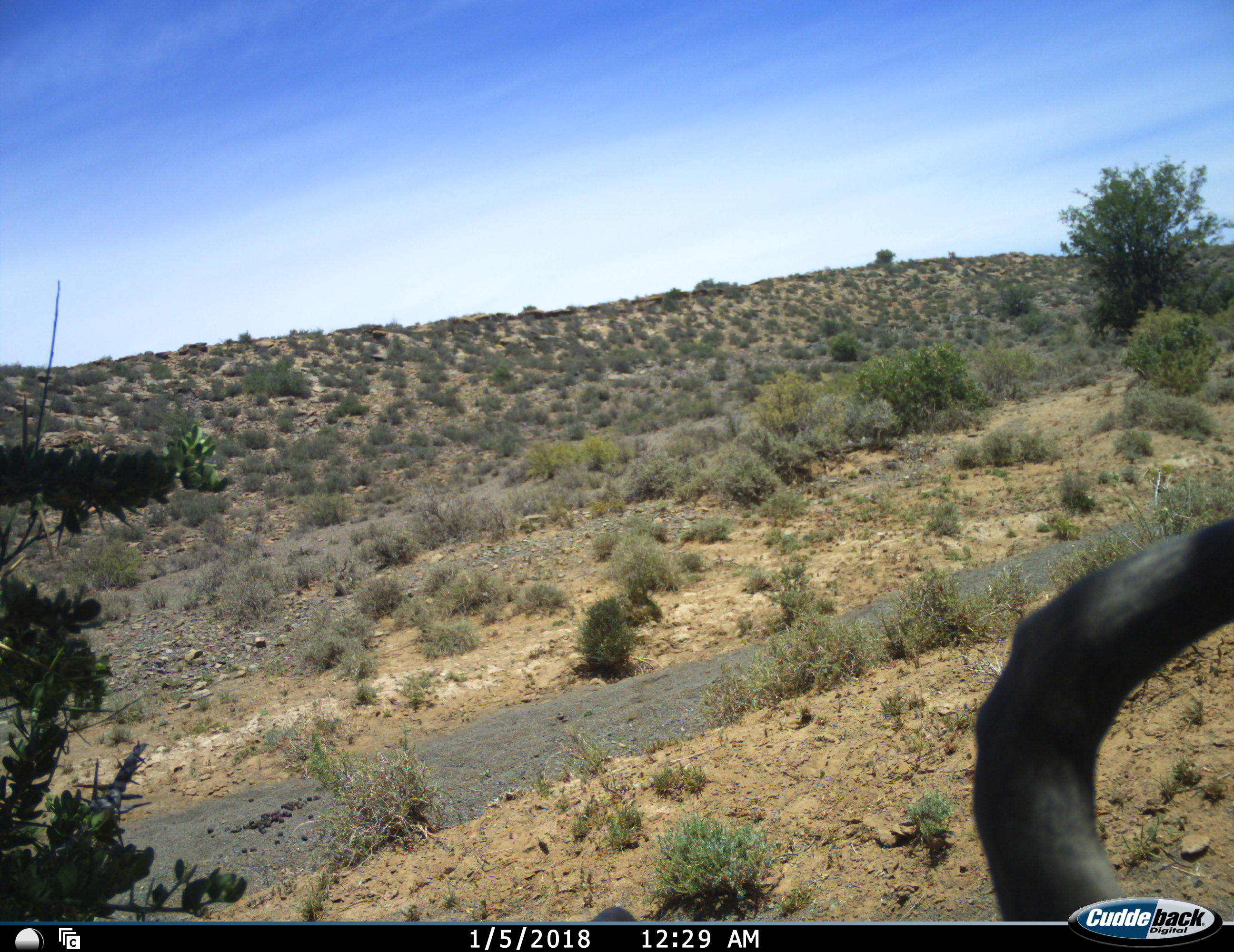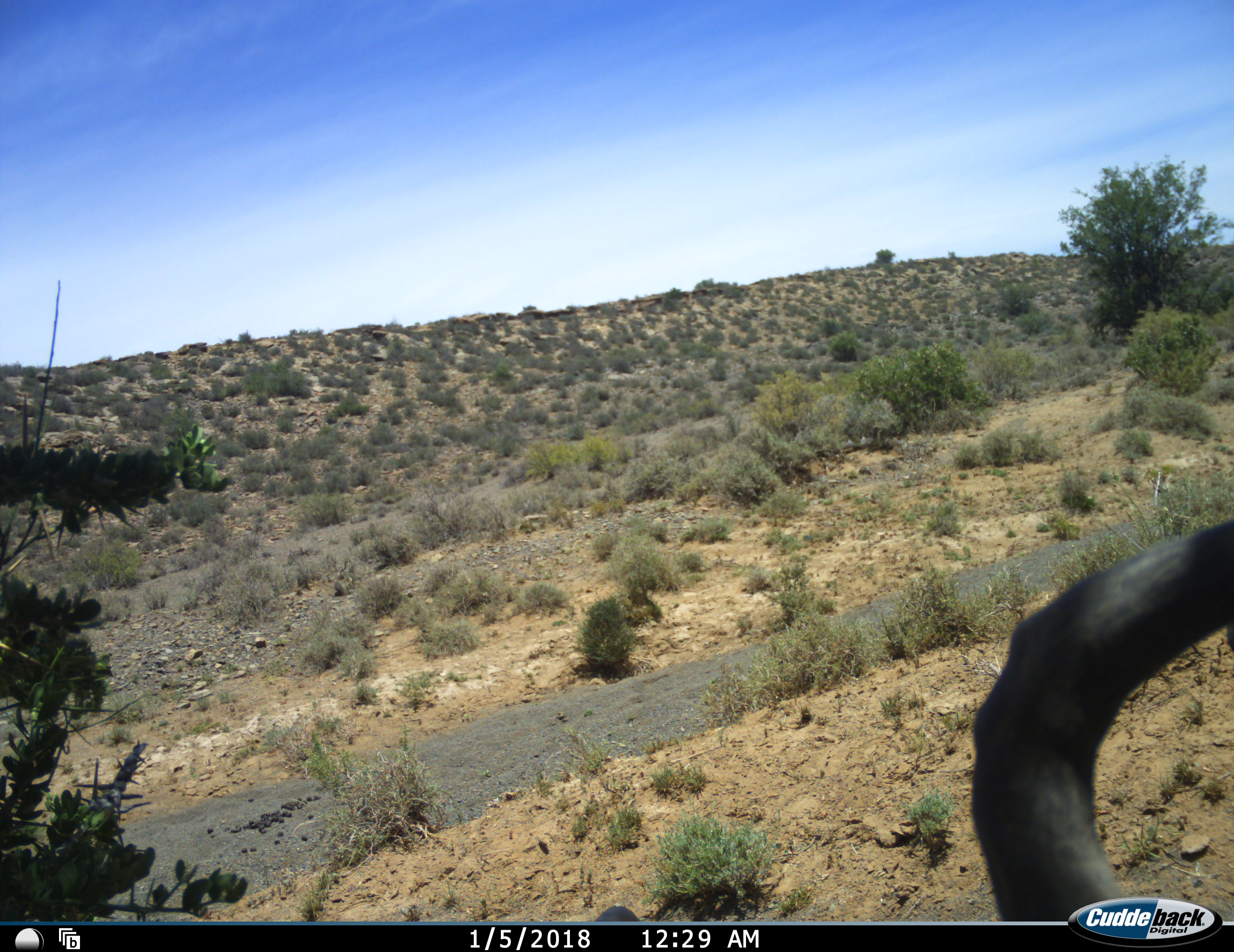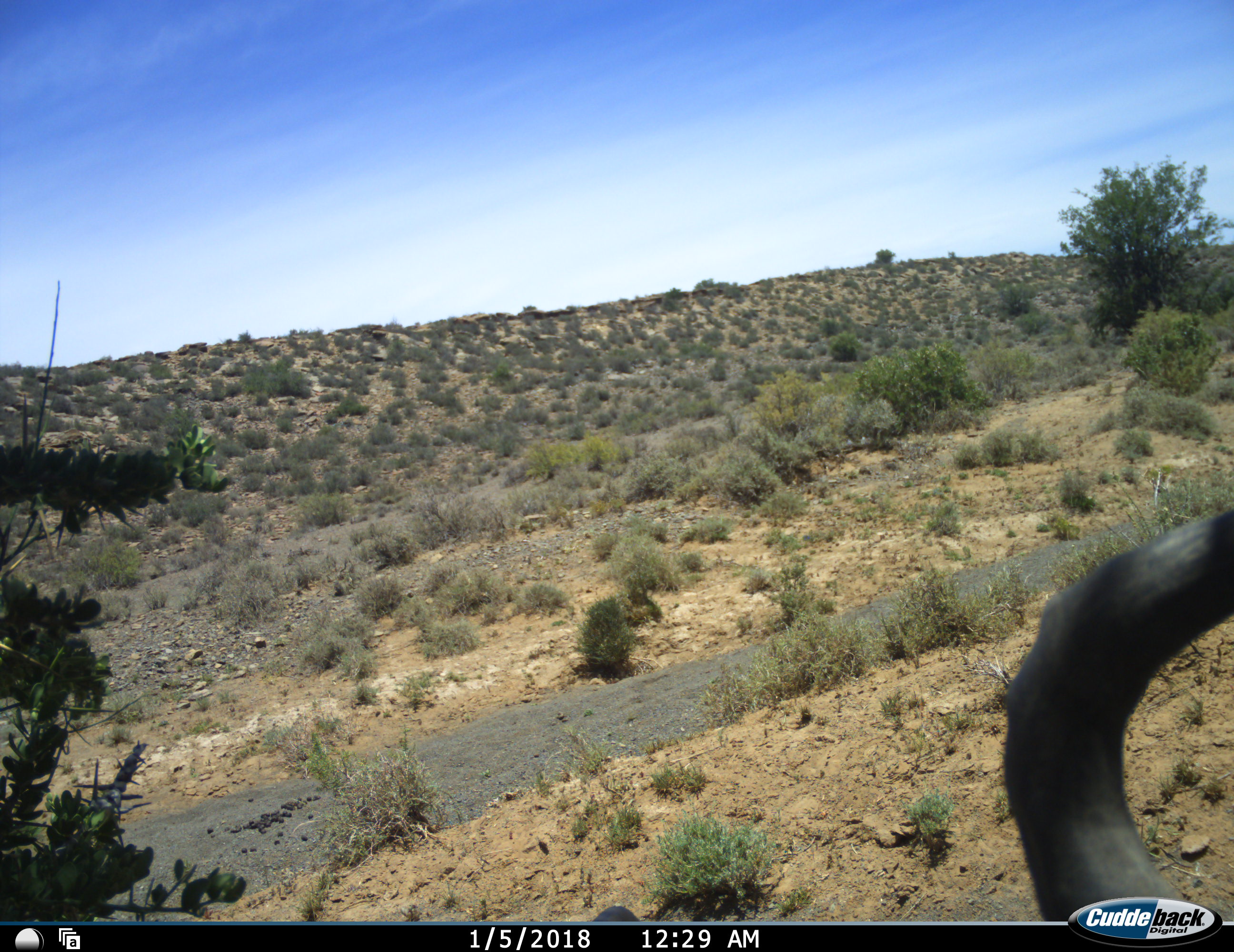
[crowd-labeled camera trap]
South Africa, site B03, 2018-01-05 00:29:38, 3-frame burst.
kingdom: Animalia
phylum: Chordata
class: Mammalia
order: Artiodactyla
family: Bovidae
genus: Alcelaphus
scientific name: Alcelaphus buselaphus caama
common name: red hartebeest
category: hartebeestred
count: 1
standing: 33%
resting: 67%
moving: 0%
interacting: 0%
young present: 0%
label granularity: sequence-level